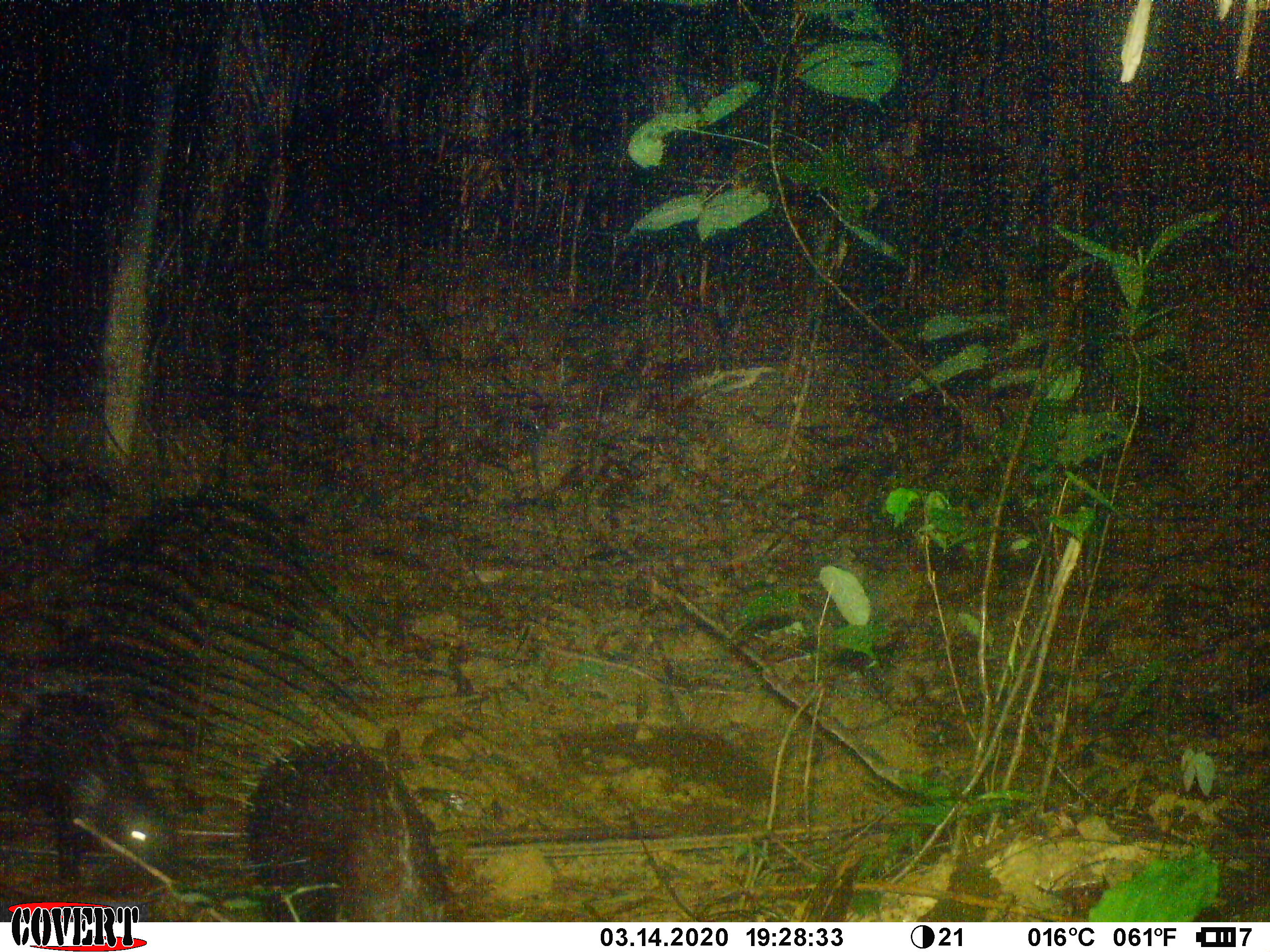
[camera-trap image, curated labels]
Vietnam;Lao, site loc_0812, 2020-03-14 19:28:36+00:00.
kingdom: Animalia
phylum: Chordata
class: Mammalia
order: Rodentia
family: Hystricidae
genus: Hystrix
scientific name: Hystrix brachyura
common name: malayan porcupine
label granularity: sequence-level